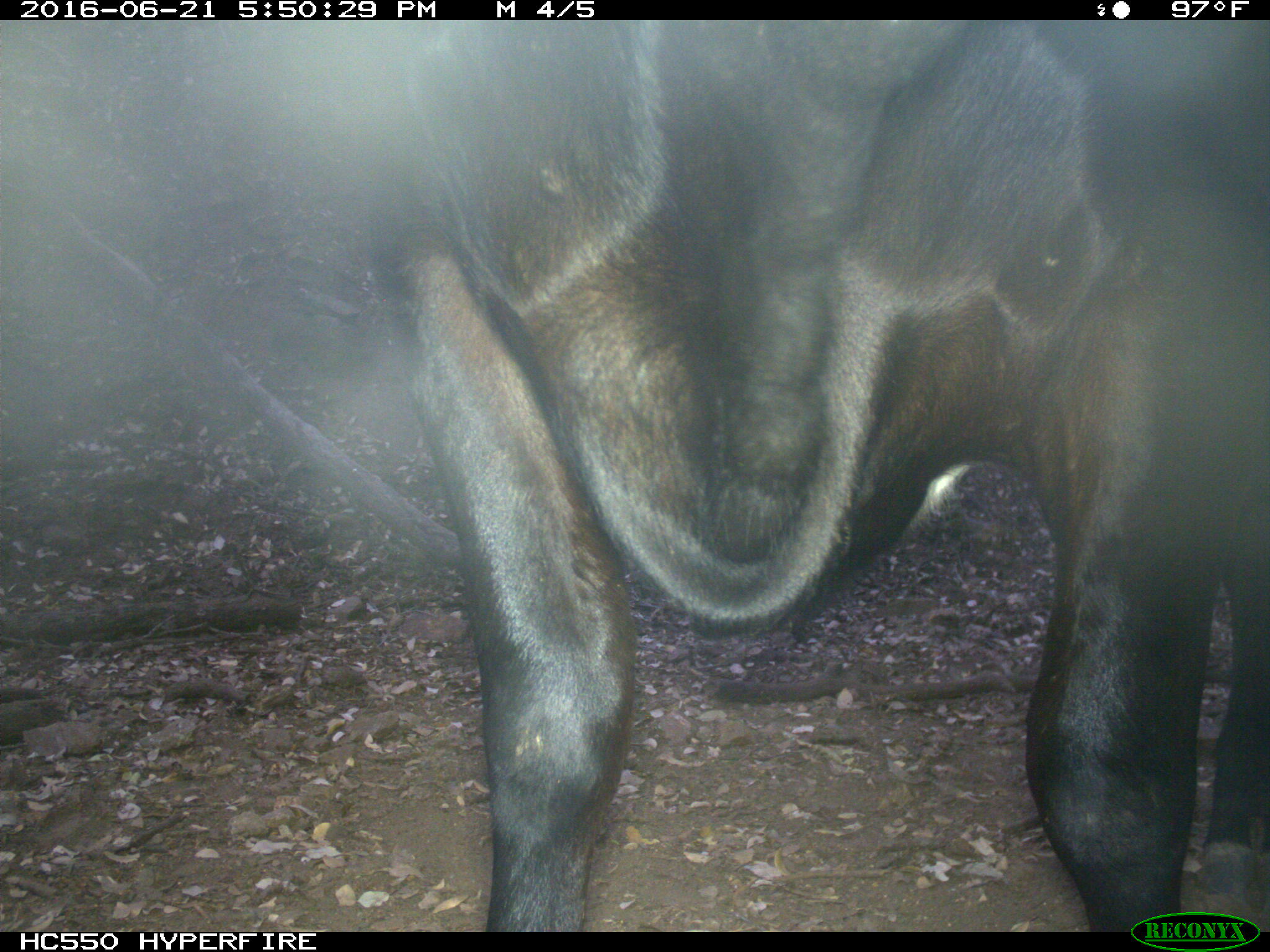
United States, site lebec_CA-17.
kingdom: Animalia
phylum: Chordata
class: Mammalia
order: Artiodactyla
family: Bovidae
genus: Bos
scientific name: Bos taurus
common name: domestic cow